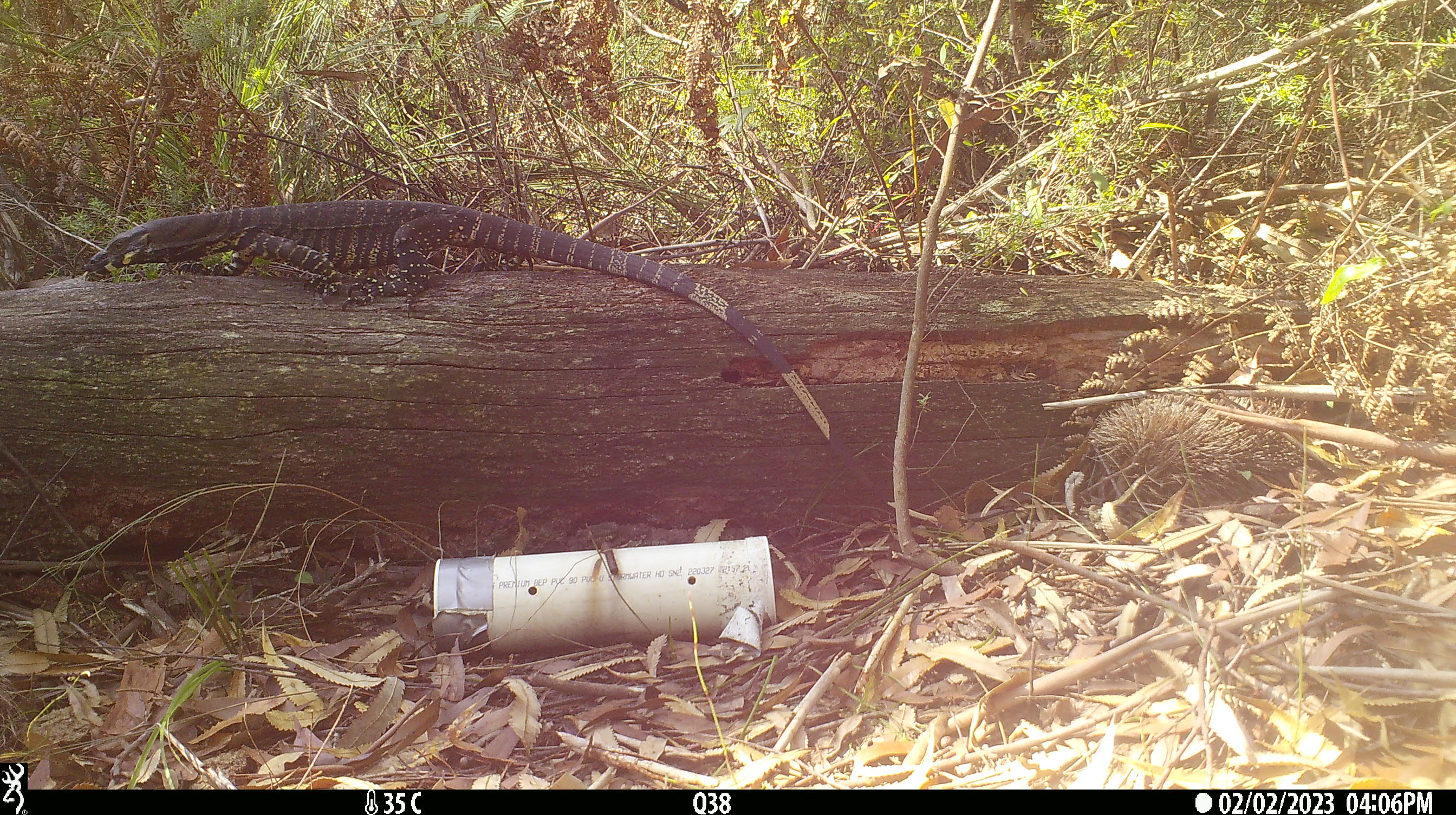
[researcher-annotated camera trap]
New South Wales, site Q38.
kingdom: Animalia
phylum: Chordata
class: Reptilia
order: Squamata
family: Varanidae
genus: Varanus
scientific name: Varanus varius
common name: lace monitor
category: goanna